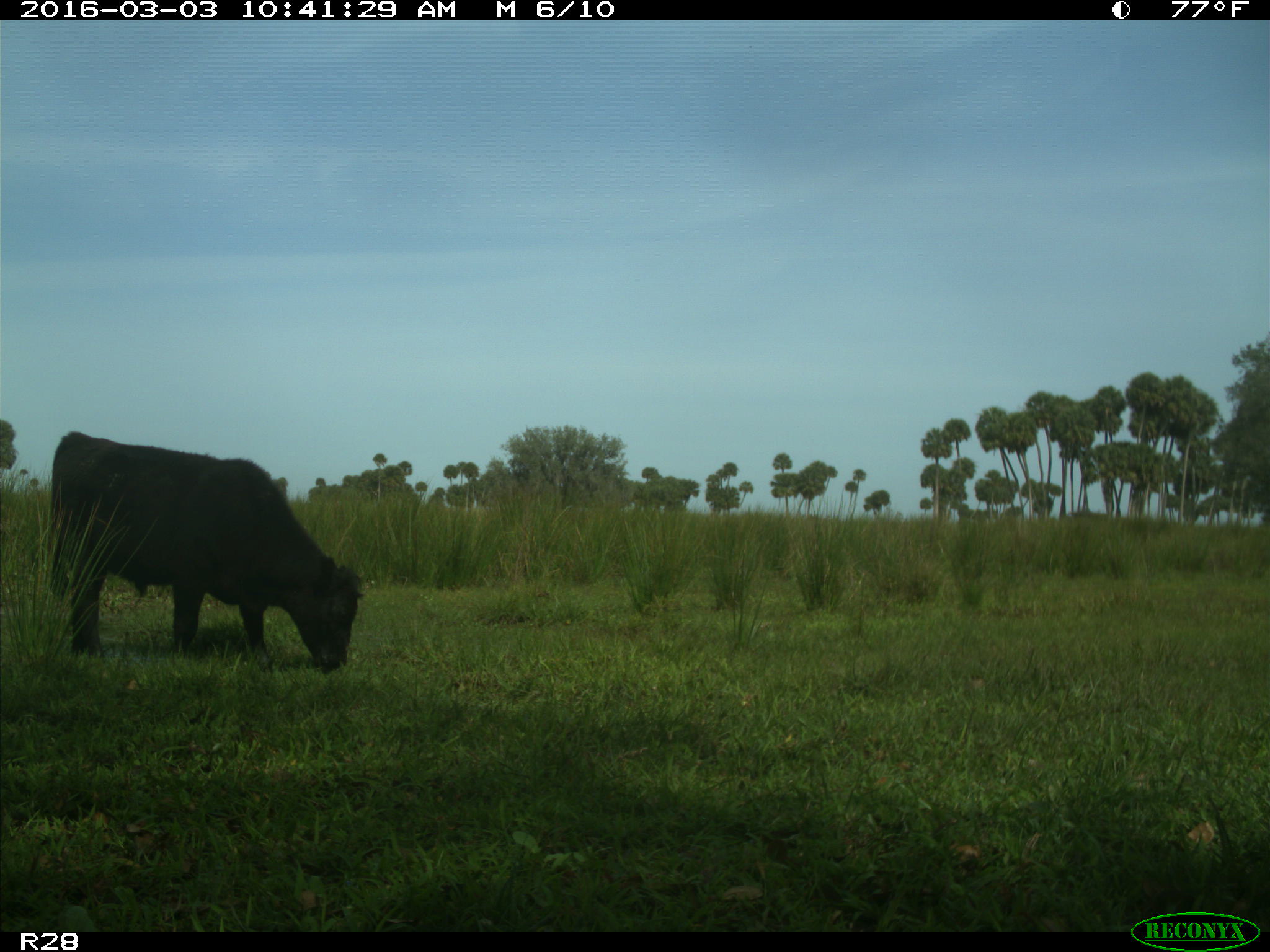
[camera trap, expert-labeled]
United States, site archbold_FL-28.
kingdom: Animalia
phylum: Chordata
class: Mammalia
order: Artiodactyla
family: Bovidae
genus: Bos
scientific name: Bos taurus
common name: domestic cow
Bos taurus (domestic cow).